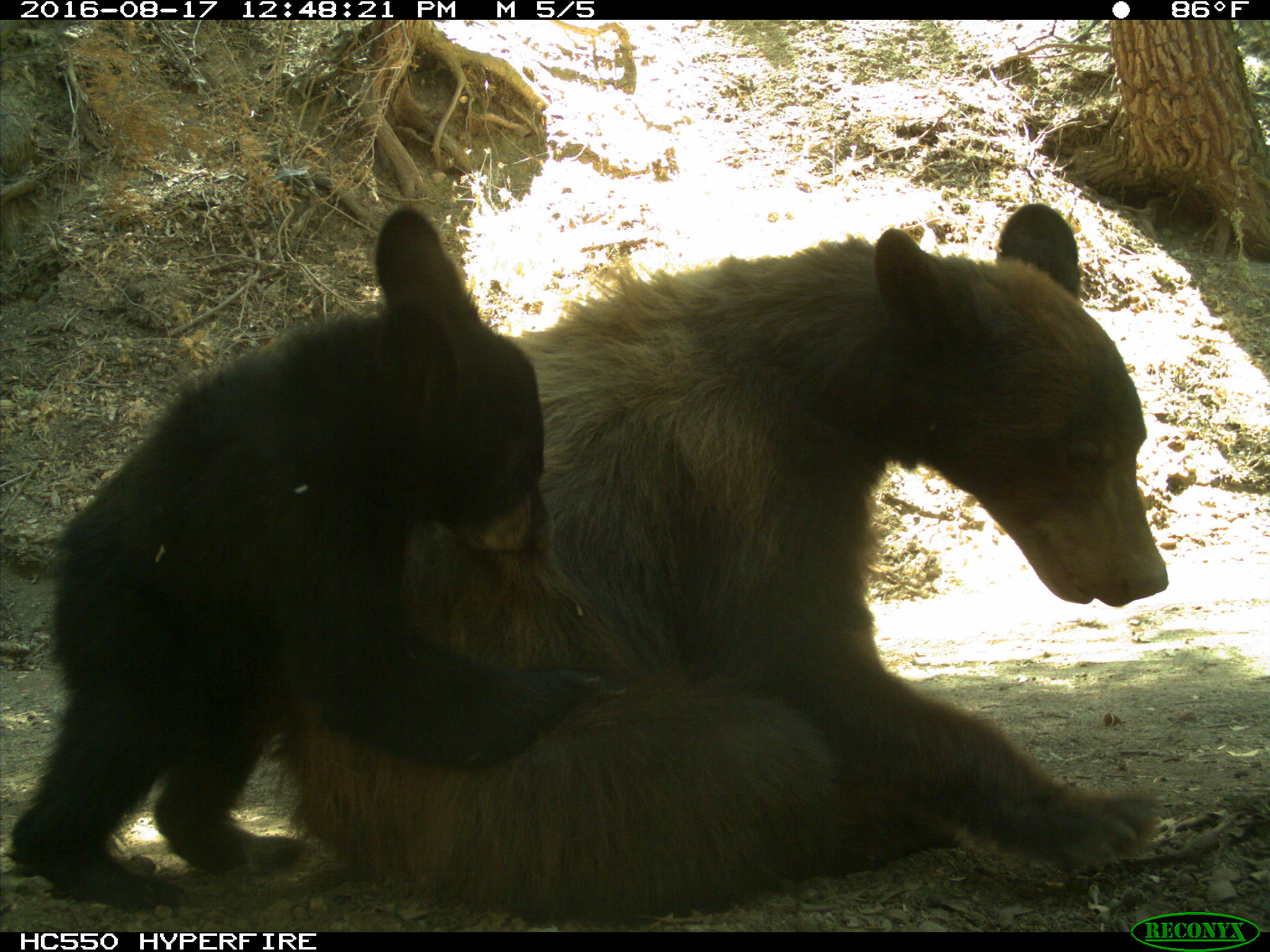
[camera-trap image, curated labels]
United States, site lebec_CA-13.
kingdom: Animalia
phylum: Chordata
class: Mammalia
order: Carnivora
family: Ursidae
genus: Ursus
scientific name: Ursus americanus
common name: american black bear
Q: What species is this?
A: Ursus americanus (american black bear).